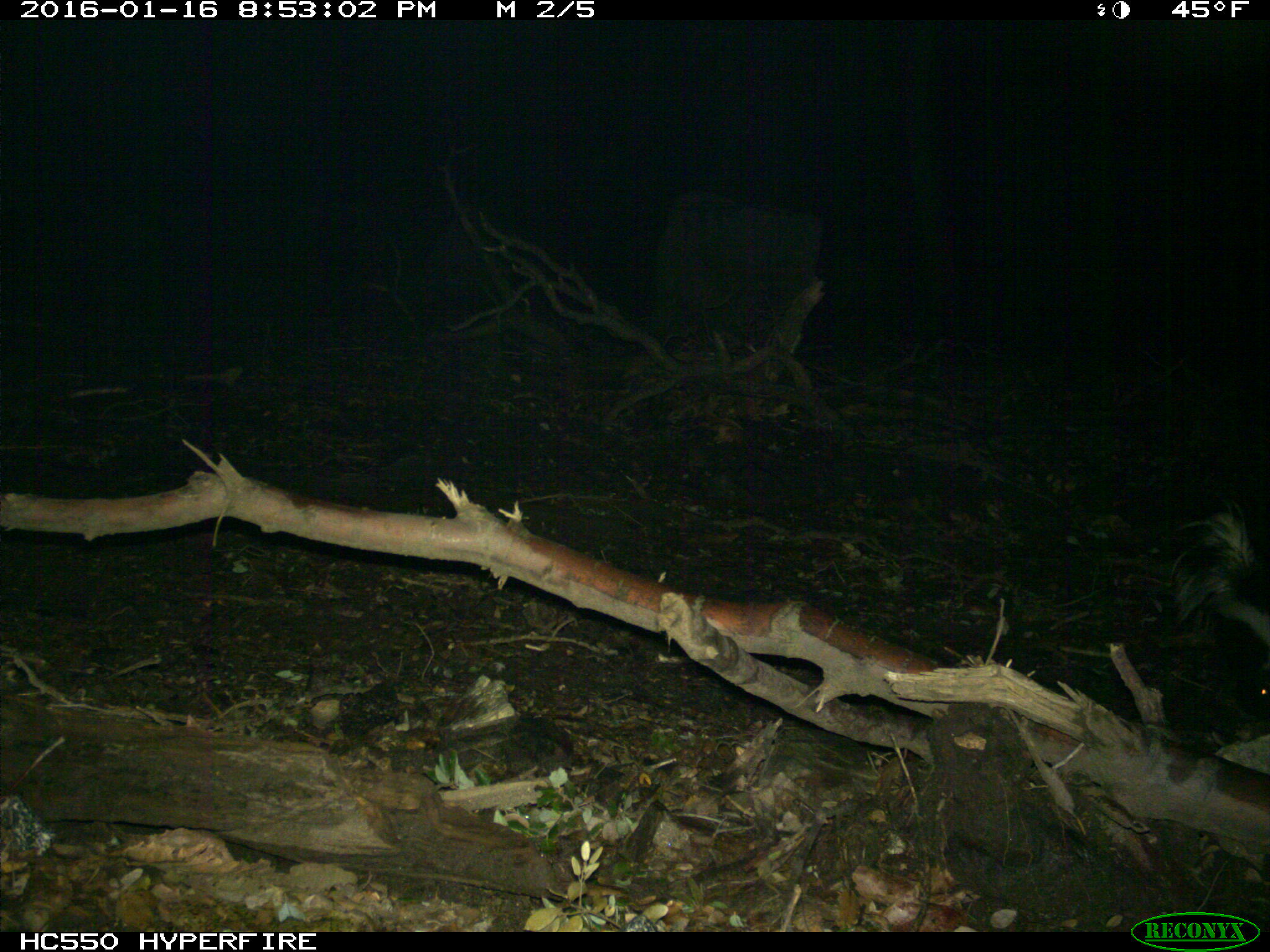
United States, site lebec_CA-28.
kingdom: Animalia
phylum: Chordata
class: Mammalia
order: Carnivora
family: Mephitidae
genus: Mephitis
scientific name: Mephitis mephitis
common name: striped skunk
Mephitis mephitis (striped skunk).